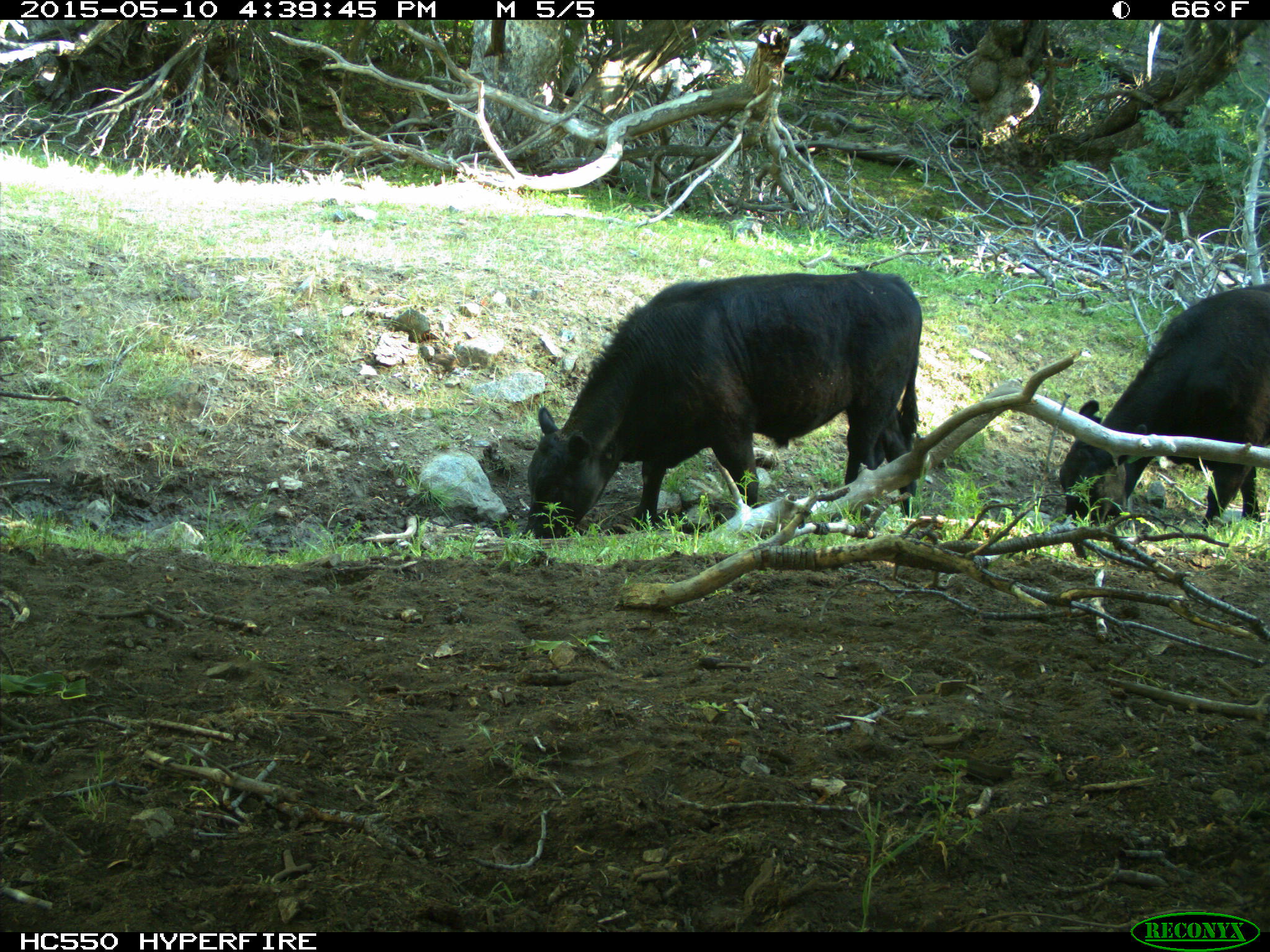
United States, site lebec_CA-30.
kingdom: Animalia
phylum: Chordata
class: Mammalia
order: Artiodactyla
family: Bovidae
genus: Bos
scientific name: Bos taurus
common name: domestic cow